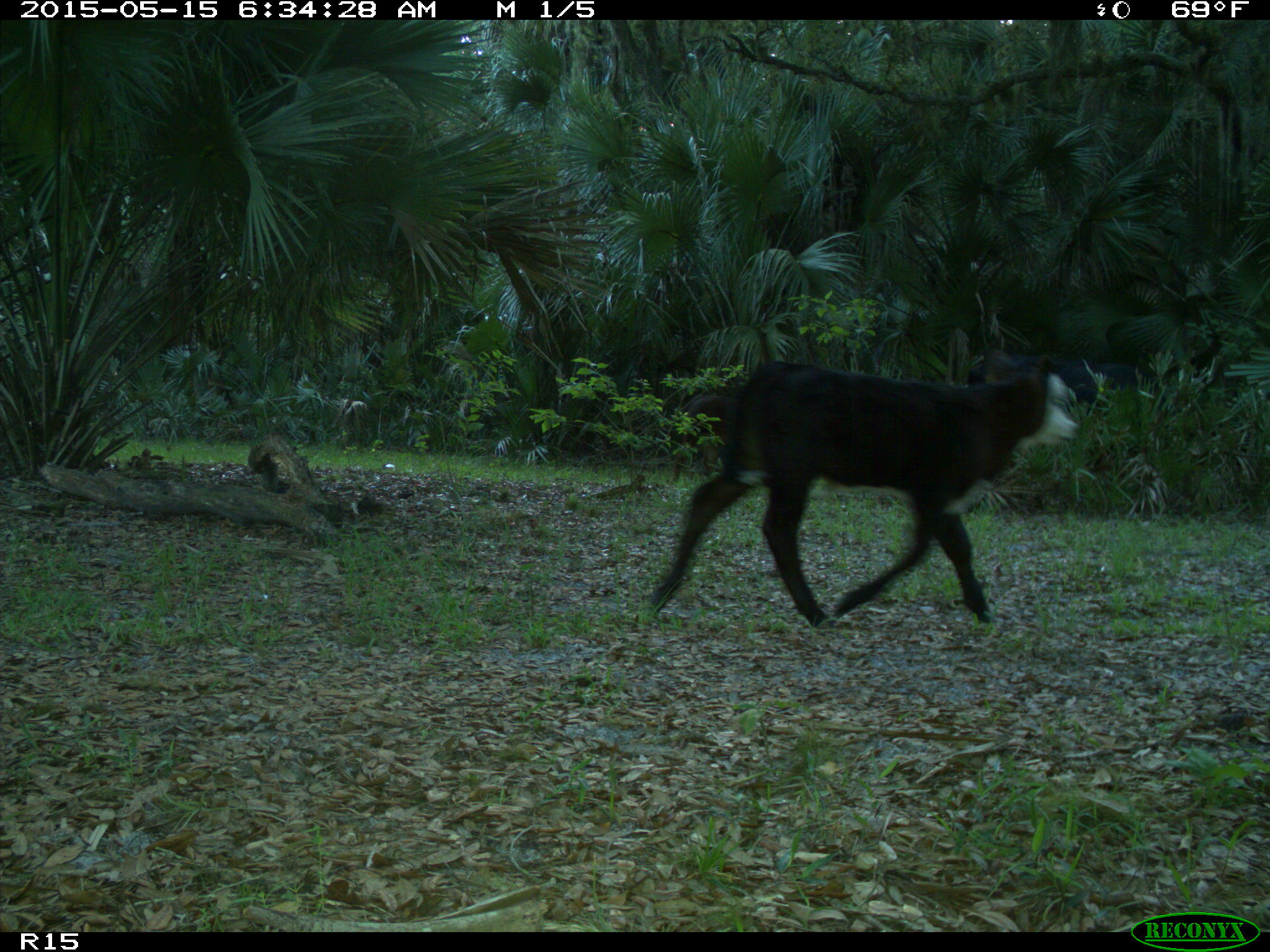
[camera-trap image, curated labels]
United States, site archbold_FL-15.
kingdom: Animalia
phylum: Chordata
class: Mammalia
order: Artiodactyla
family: Bovidae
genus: Bos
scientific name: Bos taurus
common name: domestic cow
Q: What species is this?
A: Bos taurus (domestic cow).